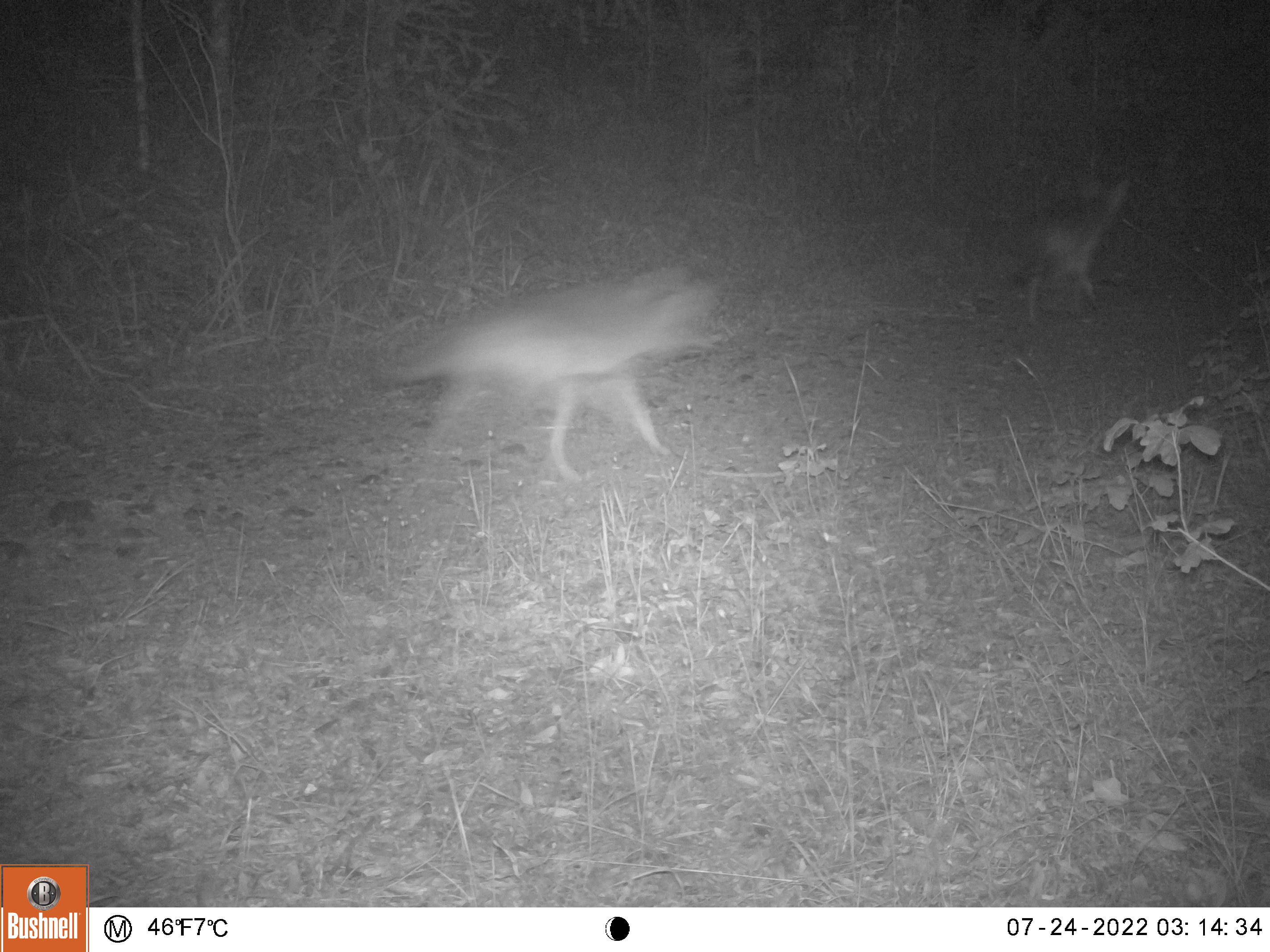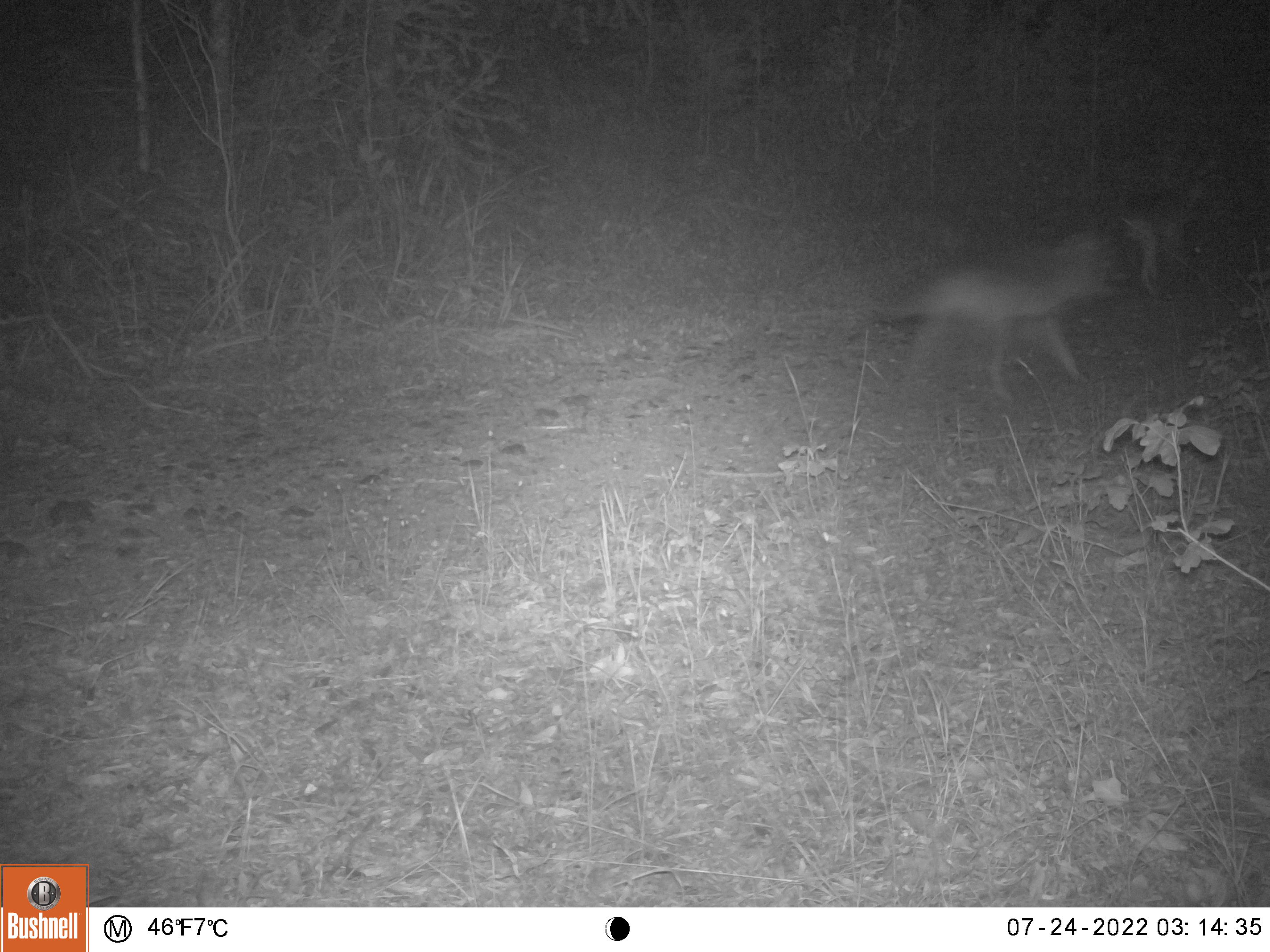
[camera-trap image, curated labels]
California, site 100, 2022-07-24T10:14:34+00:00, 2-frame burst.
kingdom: Animalia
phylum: Chordata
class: Mammalia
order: Carnivora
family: Canidae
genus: Canis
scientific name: Canis latrans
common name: coyote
Coyote (Canis latrans).